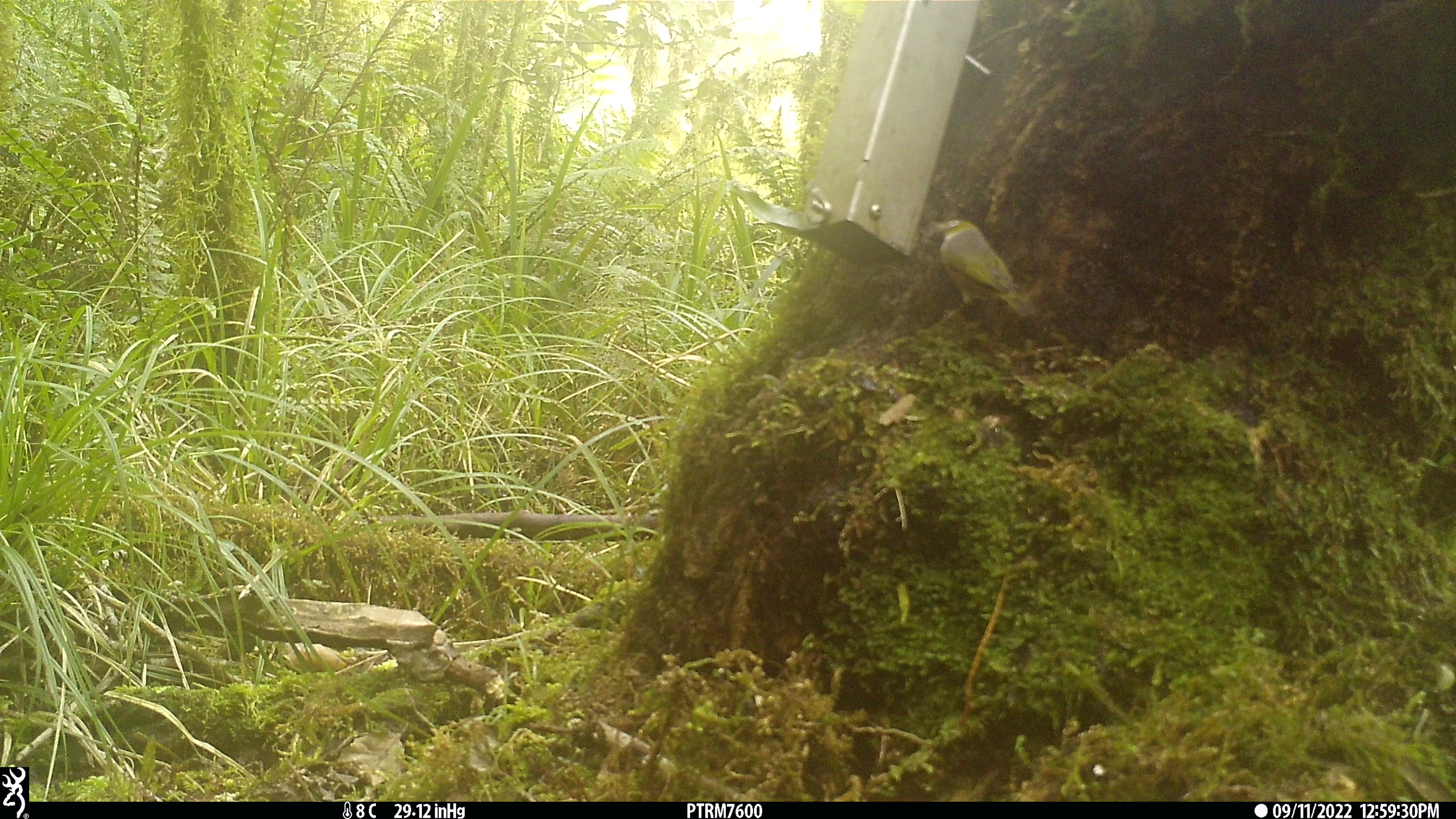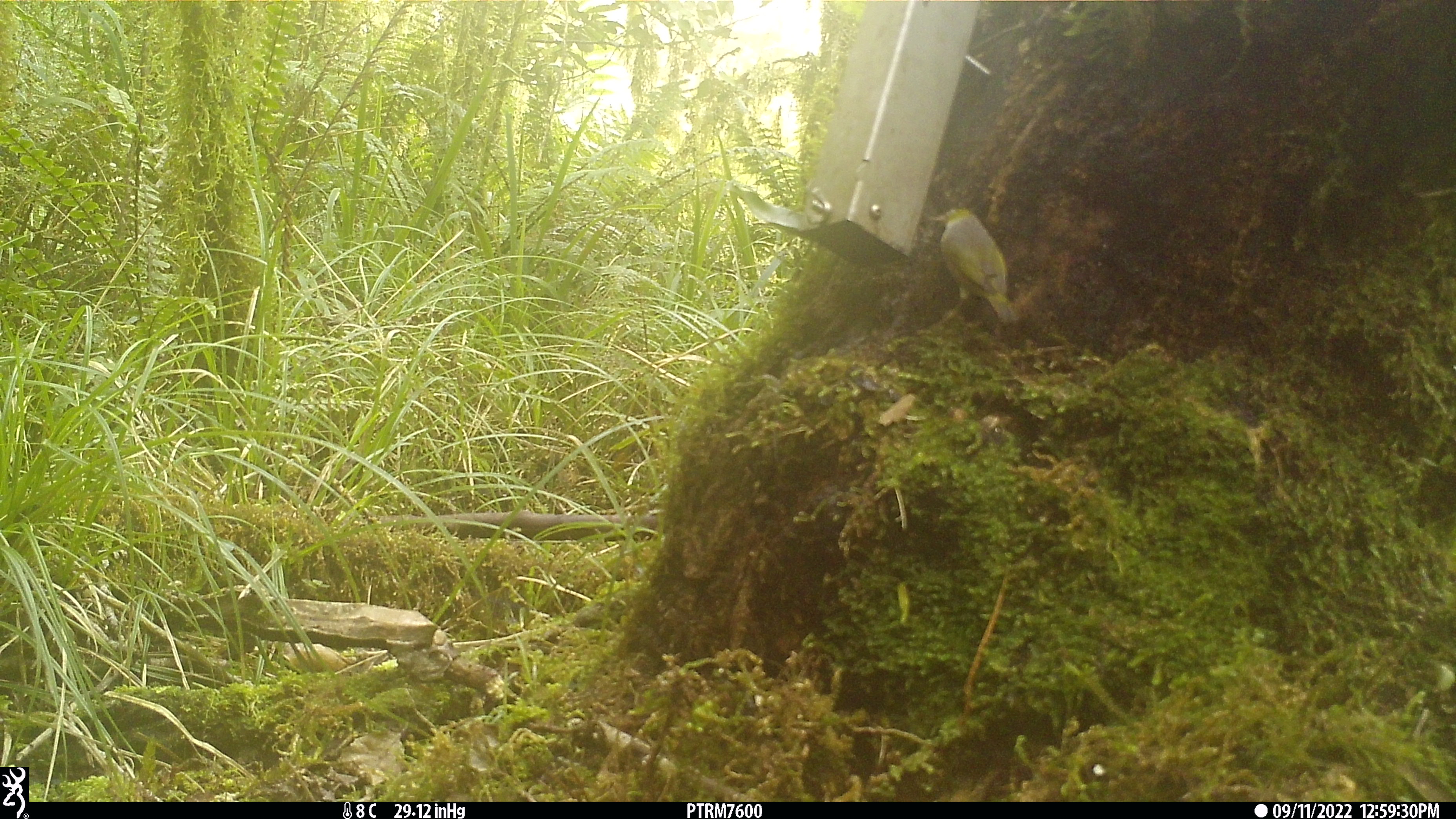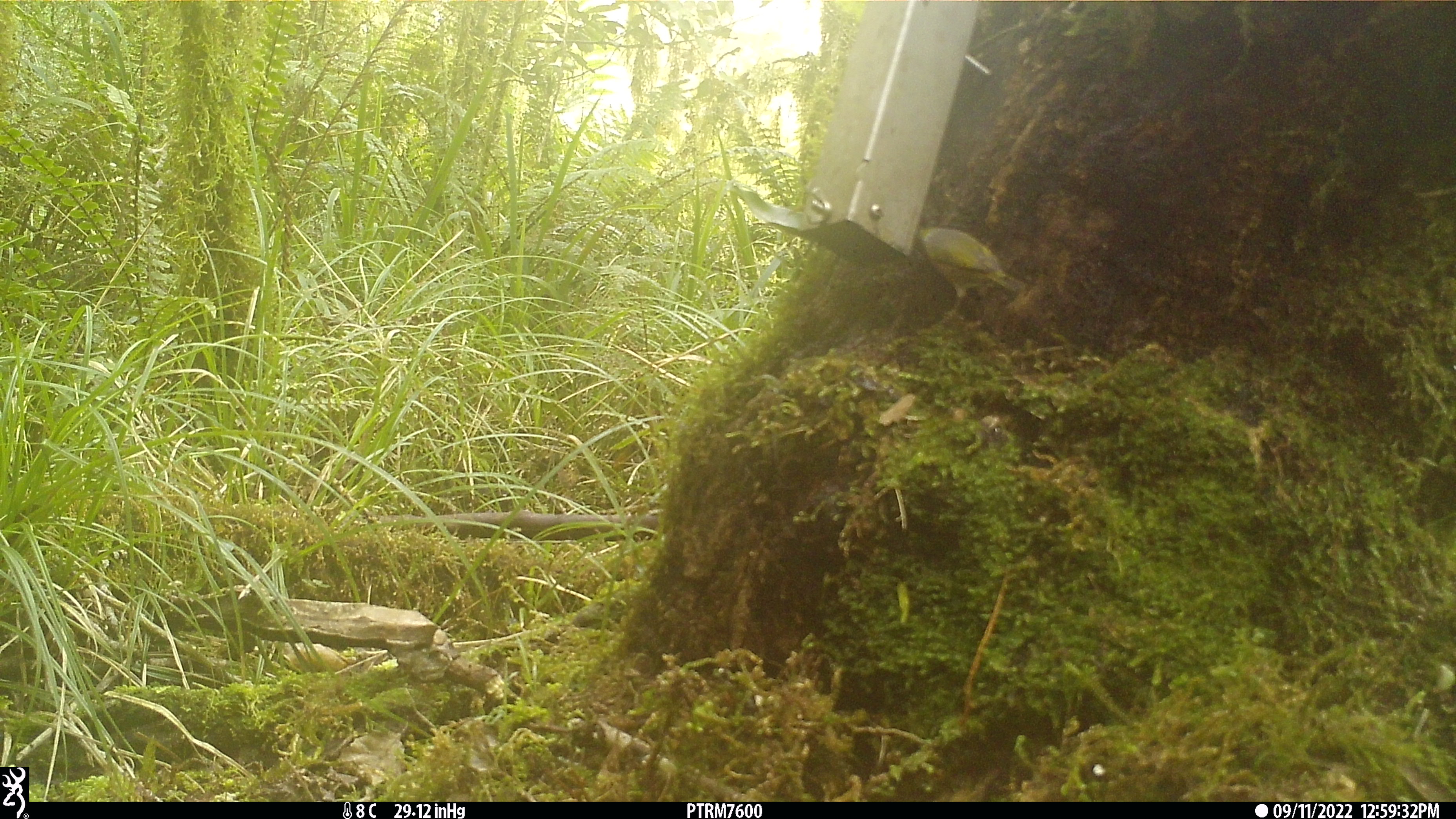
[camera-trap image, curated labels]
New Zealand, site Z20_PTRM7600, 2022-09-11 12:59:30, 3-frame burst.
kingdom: Animalia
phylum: Chordata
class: Aves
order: Passeriformes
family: Zosteropidae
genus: Zosterops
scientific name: Zosterops lateralis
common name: silvereye